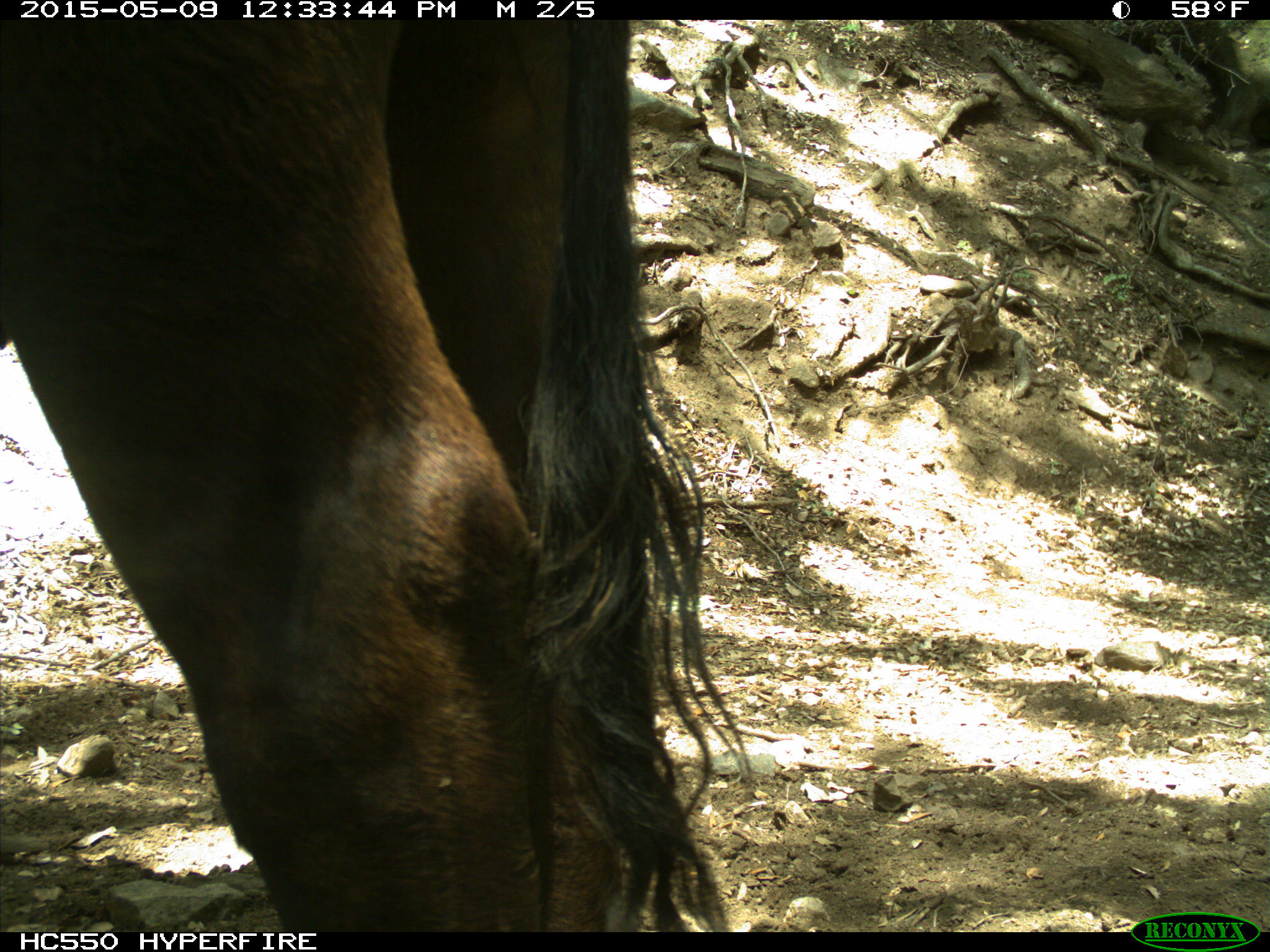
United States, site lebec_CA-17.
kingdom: Animalia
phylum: Chordata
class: Mammalia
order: Artiodactyla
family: Bovidae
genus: Bos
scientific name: Bos taurus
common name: domestic cow